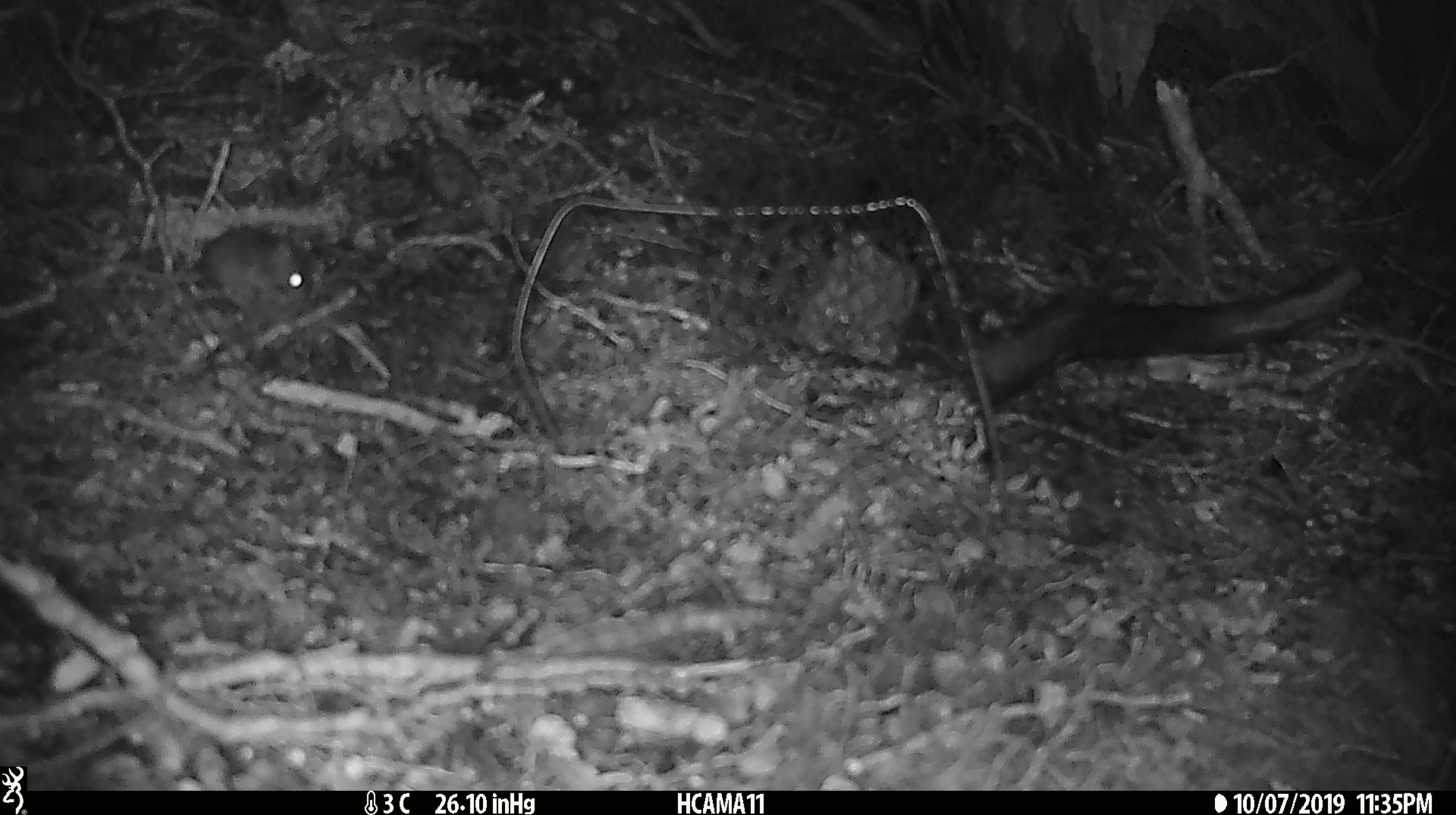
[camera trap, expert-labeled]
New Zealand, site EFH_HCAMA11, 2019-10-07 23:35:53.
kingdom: Animalia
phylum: Chordata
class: Mammalia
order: Rodentia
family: Muridae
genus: Mus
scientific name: Mus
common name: mouse